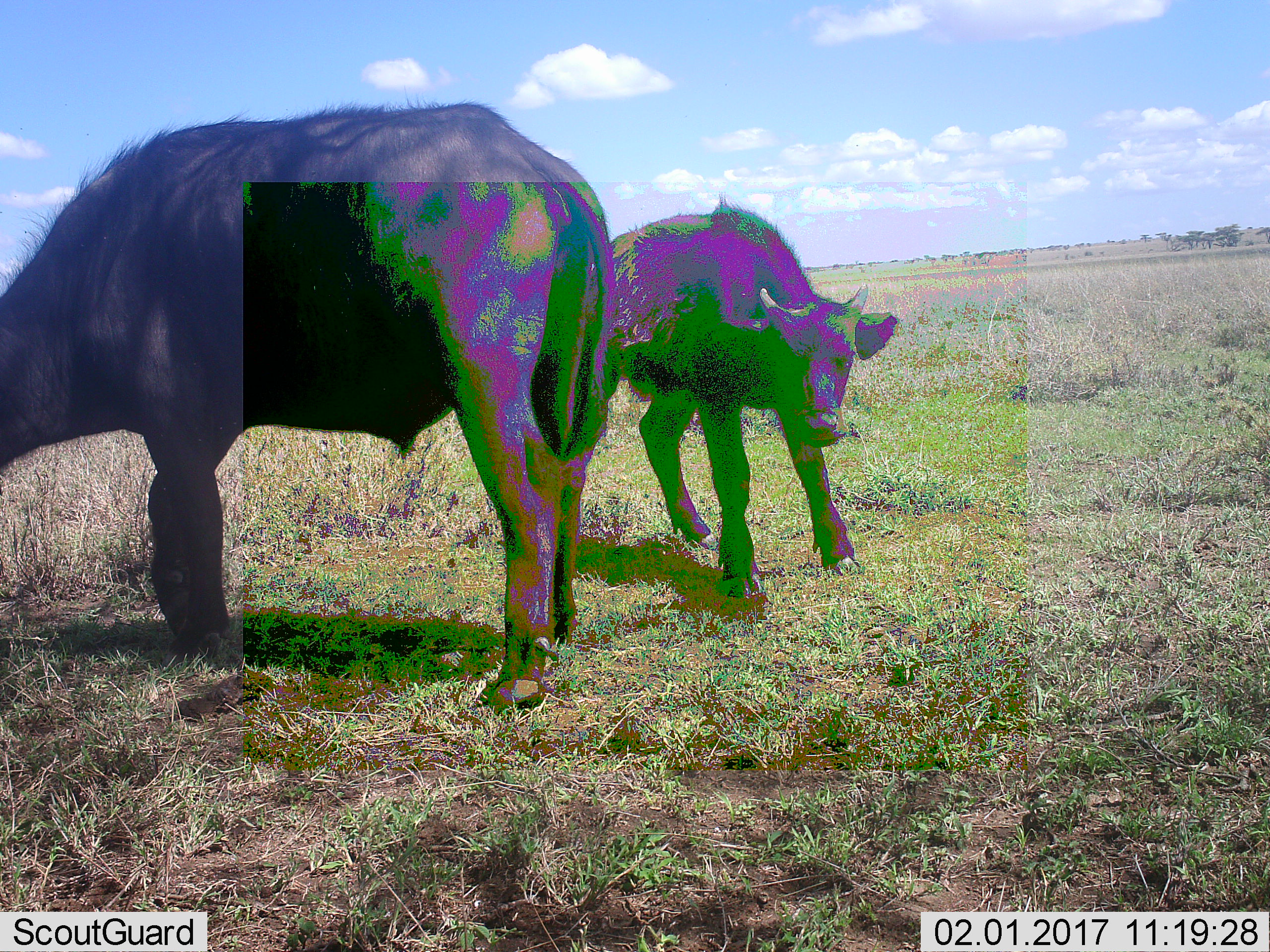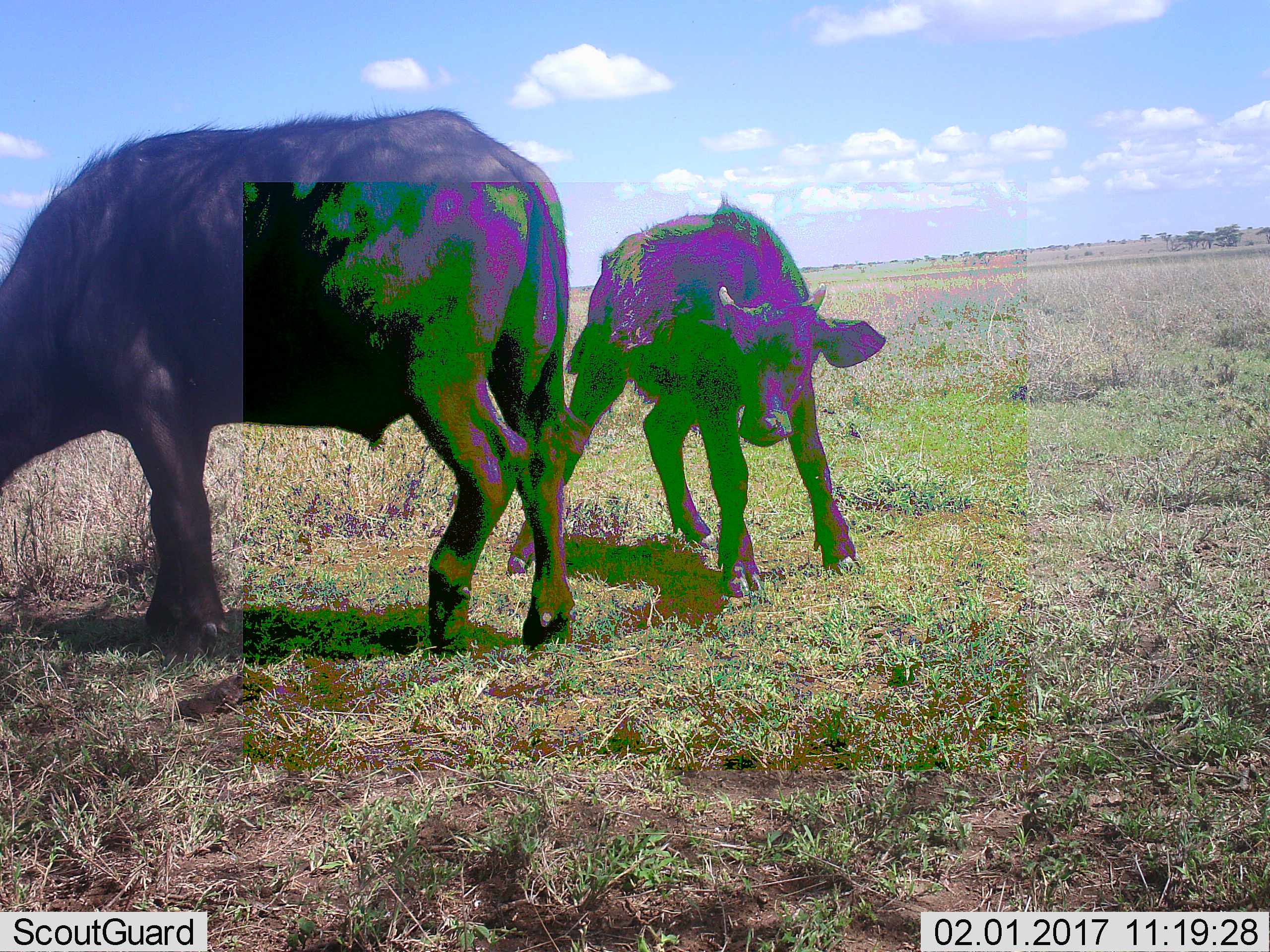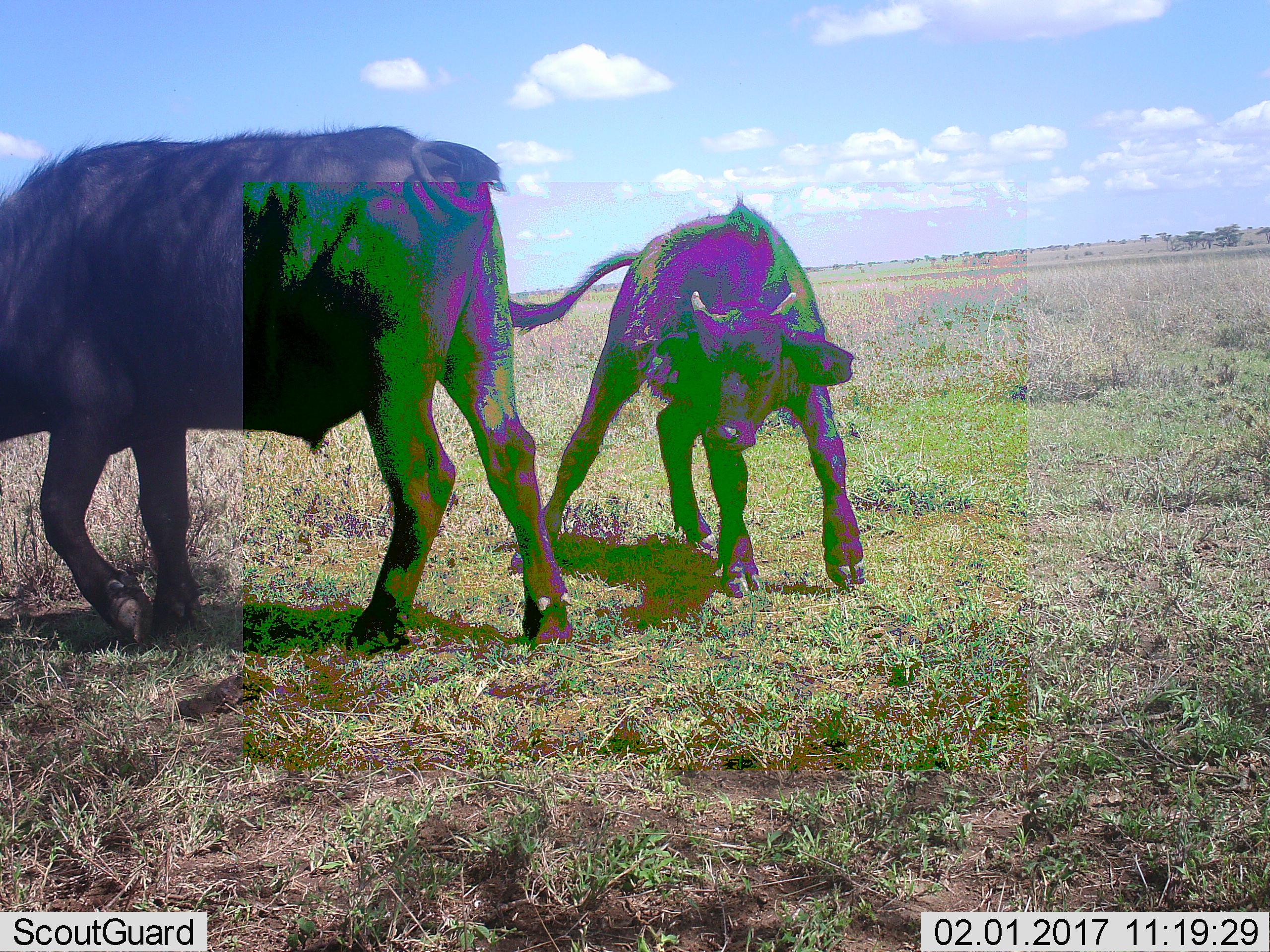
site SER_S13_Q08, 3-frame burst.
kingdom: Animalia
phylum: Chordata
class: Mammalia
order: Artiodactyla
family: Bovidae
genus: Syncerus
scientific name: Syncerus caffer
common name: african buffalo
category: buffalo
Buffalo (african buffalo) (Syncerus caffer), count 2. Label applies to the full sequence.